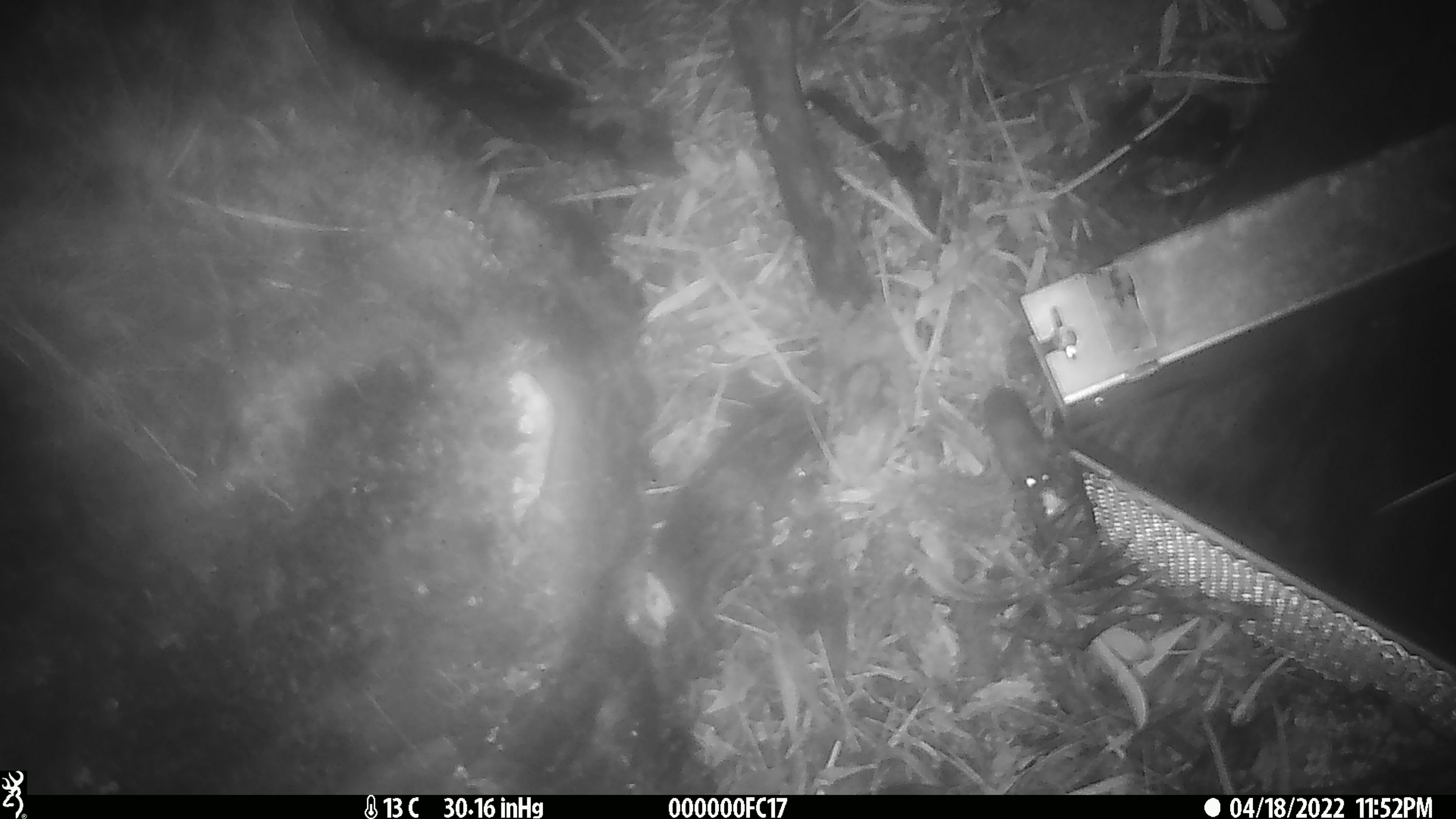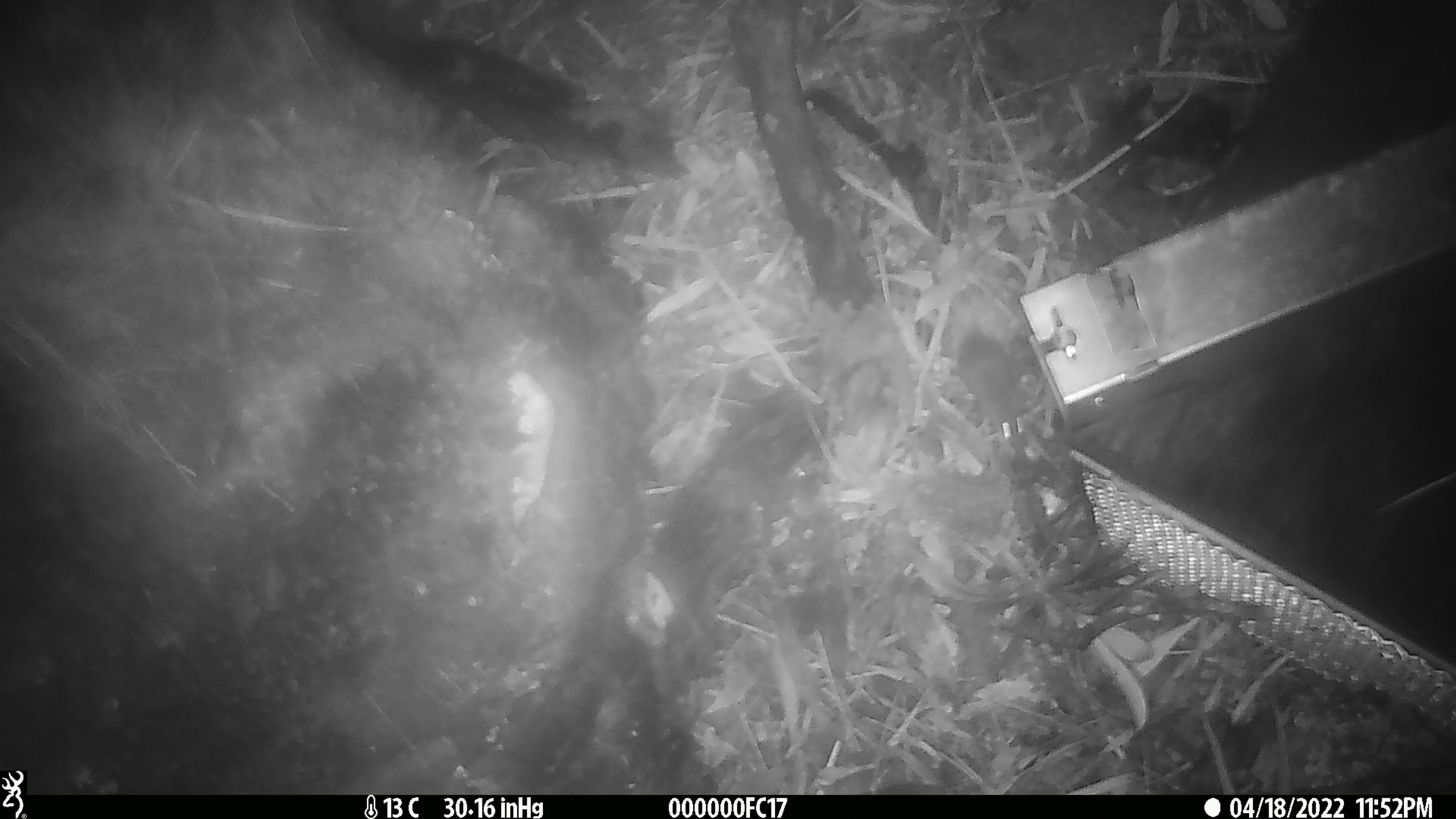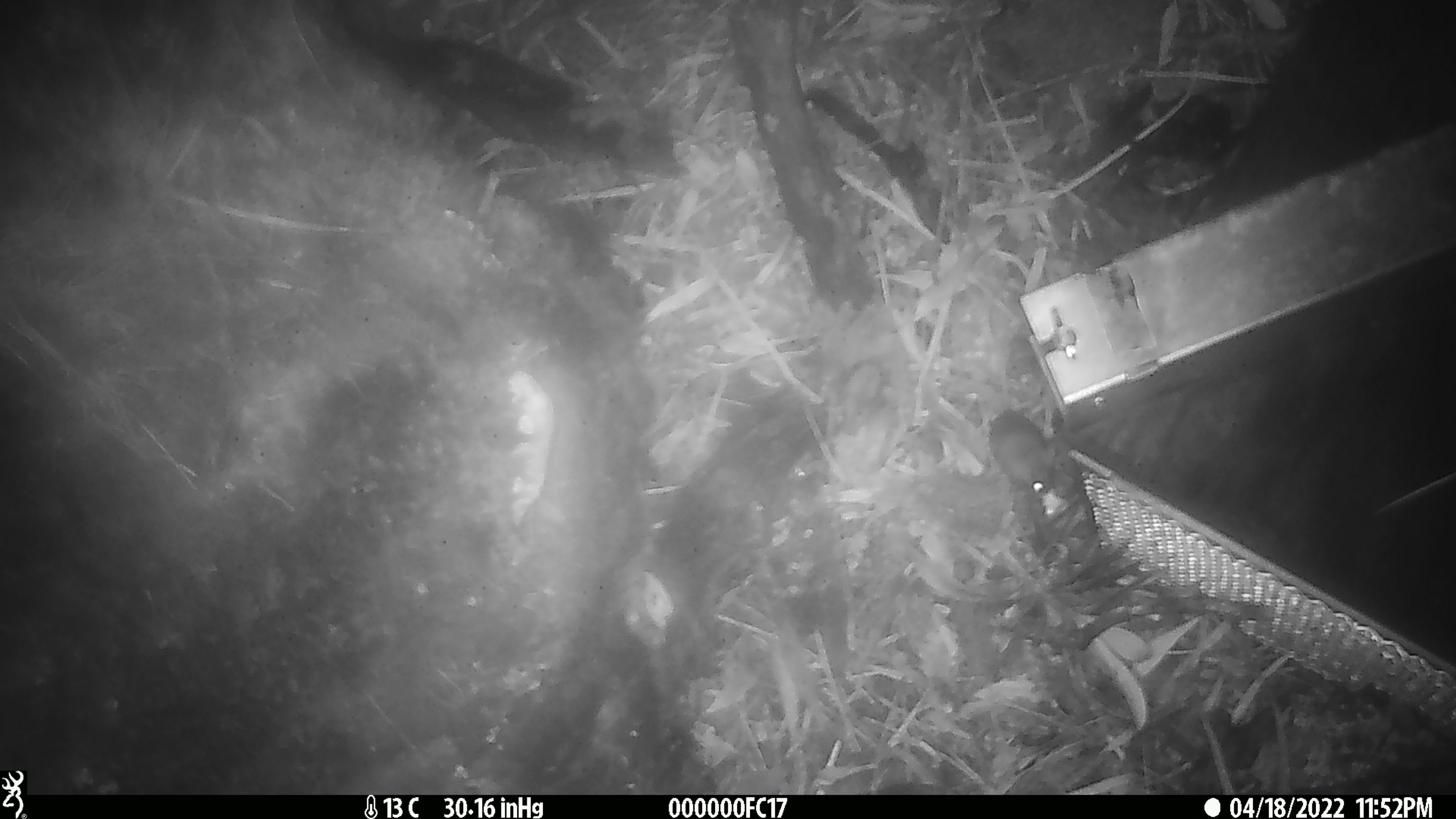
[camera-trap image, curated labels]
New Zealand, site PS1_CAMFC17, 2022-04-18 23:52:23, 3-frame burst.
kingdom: Animalia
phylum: Chordata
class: Mammalia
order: Rodentia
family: Muridae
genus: Mus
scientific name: Mus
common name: mouse